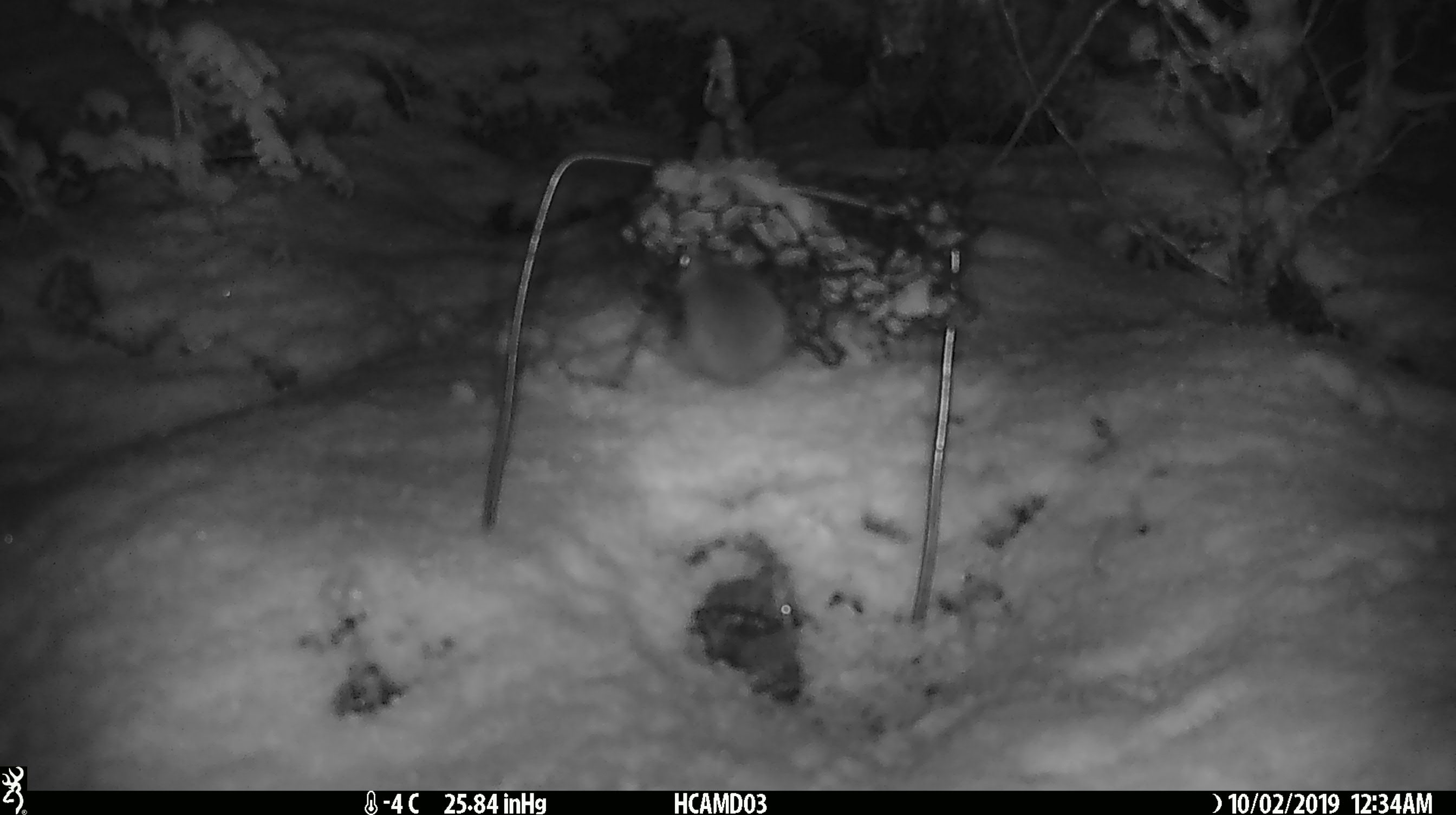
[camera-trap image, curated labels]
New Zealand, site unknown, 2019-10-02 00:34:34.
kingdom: Animalia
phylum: Chordata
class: Mammalia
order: Rodentia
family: Muridae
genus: Mus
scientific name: Mus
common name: mouse